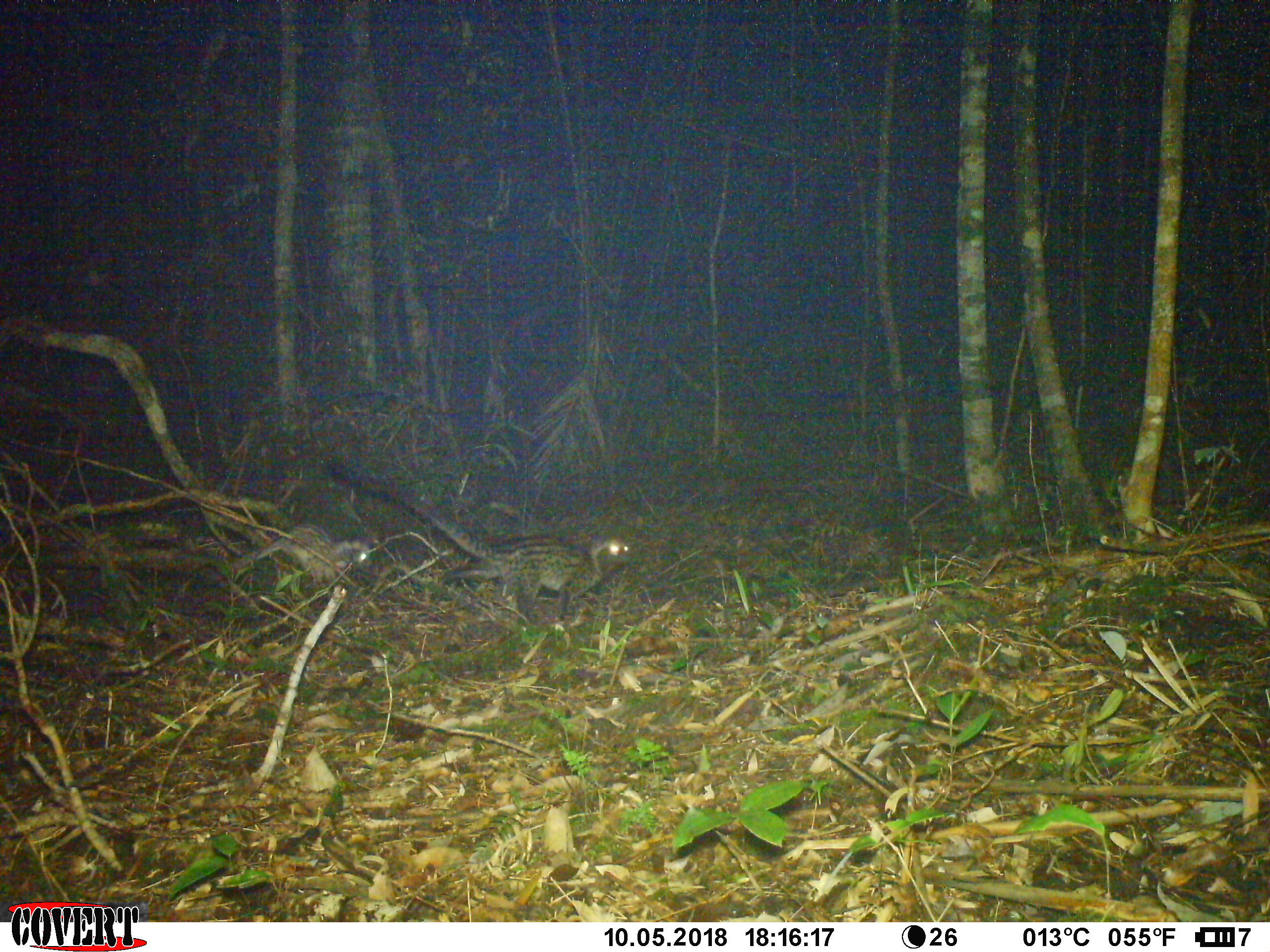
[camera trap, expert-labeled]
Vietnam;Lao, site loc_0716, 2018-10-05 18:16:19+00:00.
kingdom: Animalia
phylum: Chordata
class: Mammalia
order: Carnivora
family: Viverridae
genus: Paradoxurus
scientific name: Paradoxurus hermaphroditus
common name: common palm civet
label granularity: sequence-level